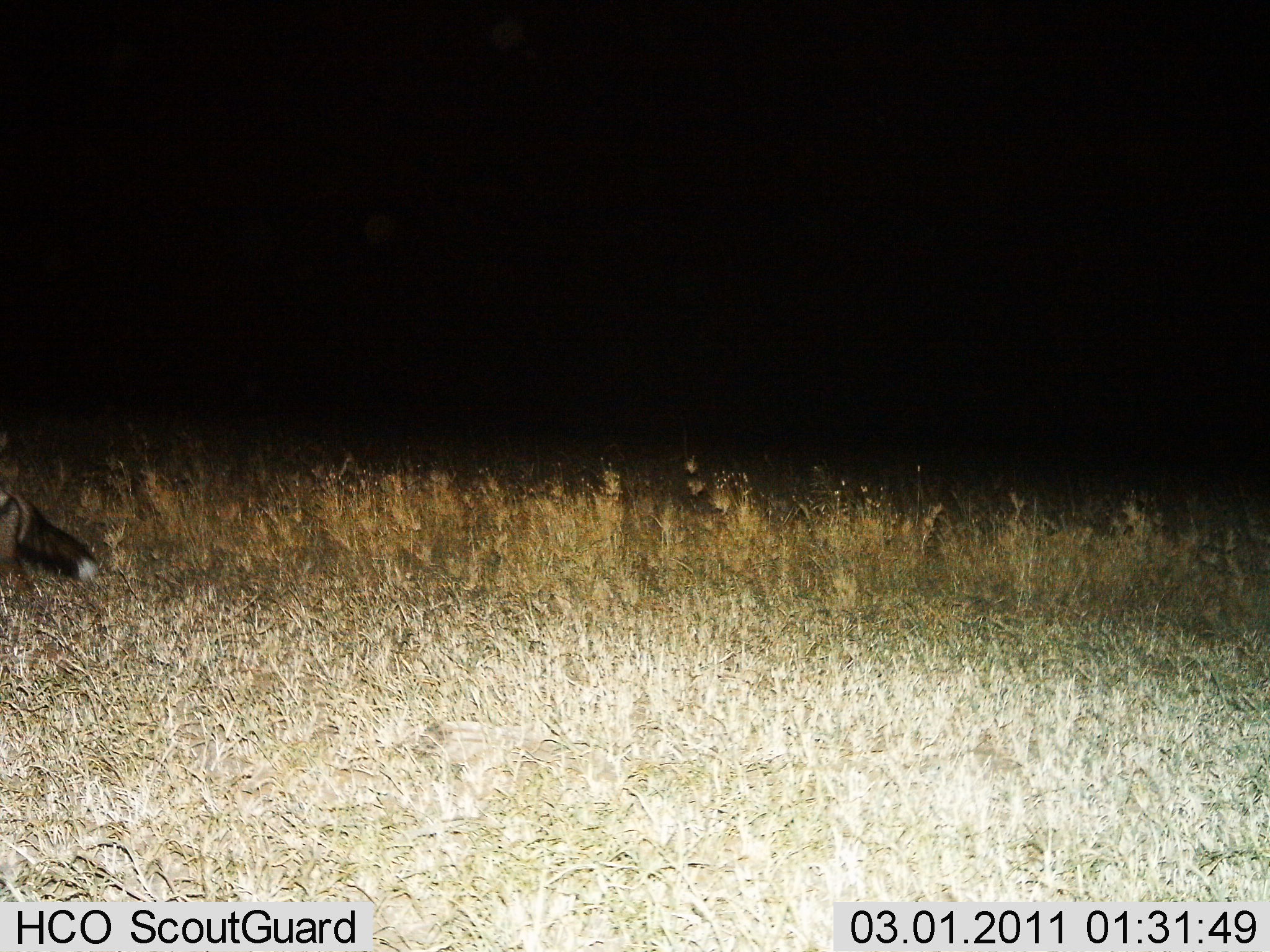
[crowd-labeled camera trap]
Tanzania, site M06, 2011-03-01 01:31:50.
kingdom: Animalia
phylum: Chordata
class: Mammalia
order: Carnivora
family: Canidae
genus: Lupulella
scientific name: Lupulella mesomelas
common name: black-backed jackal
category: jackal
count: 1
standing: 0%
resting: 0%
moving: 100%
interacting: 0%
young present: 0%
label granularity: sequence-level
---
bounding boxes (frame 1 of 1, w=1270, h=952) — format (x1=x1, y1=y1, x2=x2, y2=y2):
animal: (x1=0, y1=483, x2=98, y2=601)